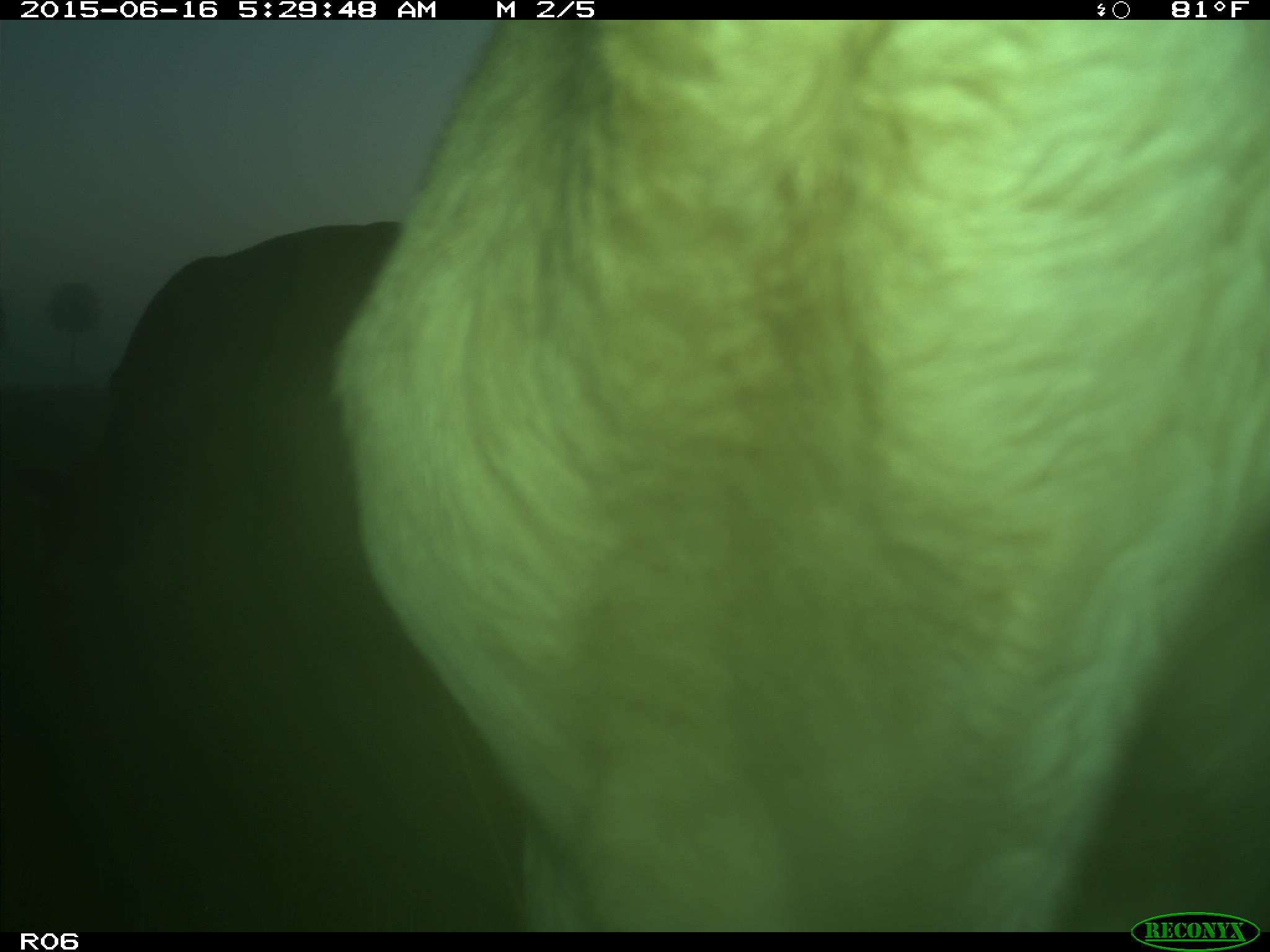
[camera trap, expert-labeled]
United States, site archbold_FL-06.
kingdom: Animalia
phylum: Chordata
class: Mammalia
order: Artiodactyla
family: Bovidae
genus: Bos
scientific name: Bos taurus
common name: domestic cow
Bos taurus (domestic cow).